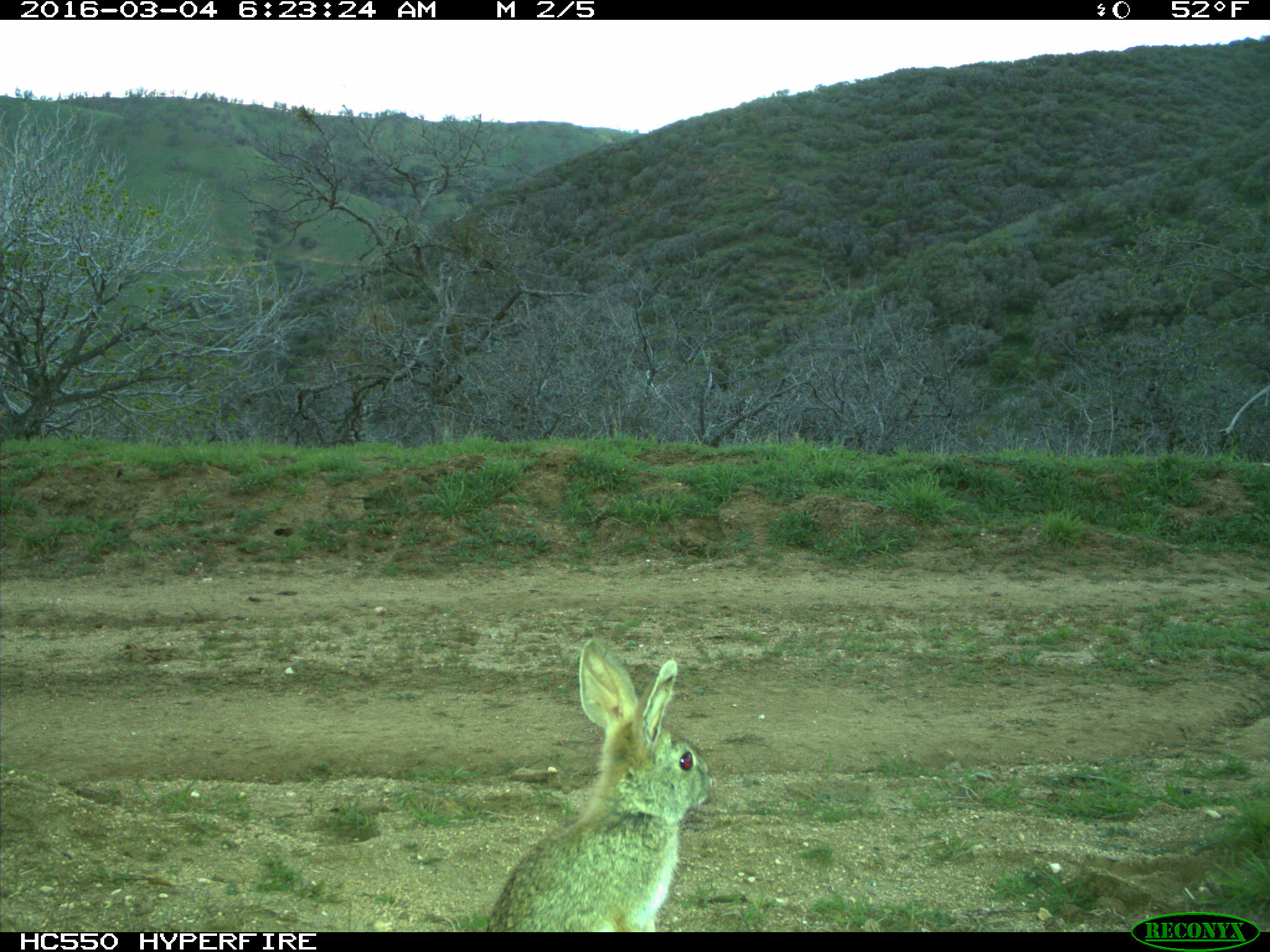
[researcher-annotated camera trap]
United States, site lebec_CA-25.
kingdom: Animalia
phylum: Chordata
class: Mammalia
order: Lagomorpha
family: Leporidae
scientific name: Leporidae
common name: rabbits and hares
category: unidentified rabbit